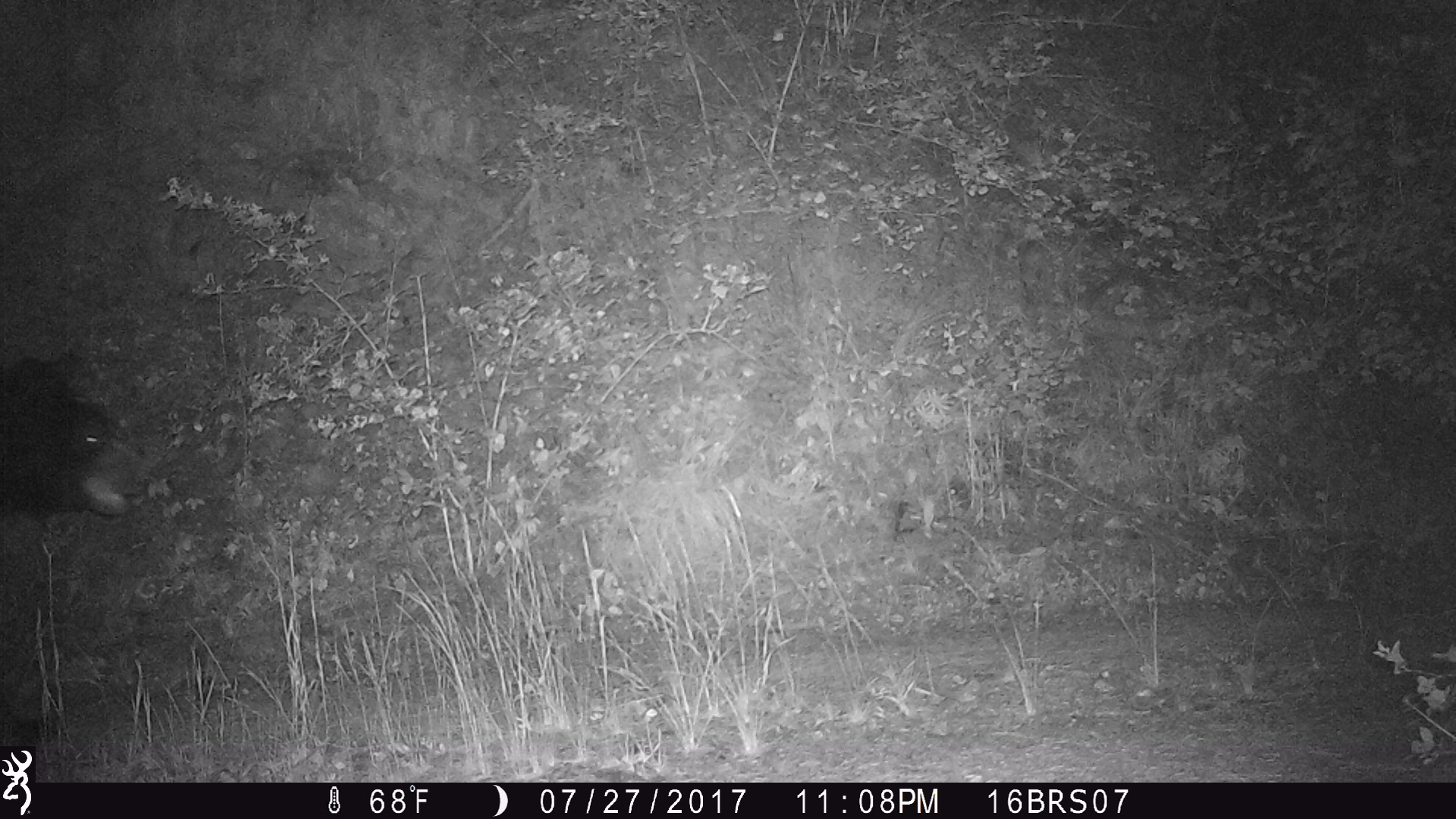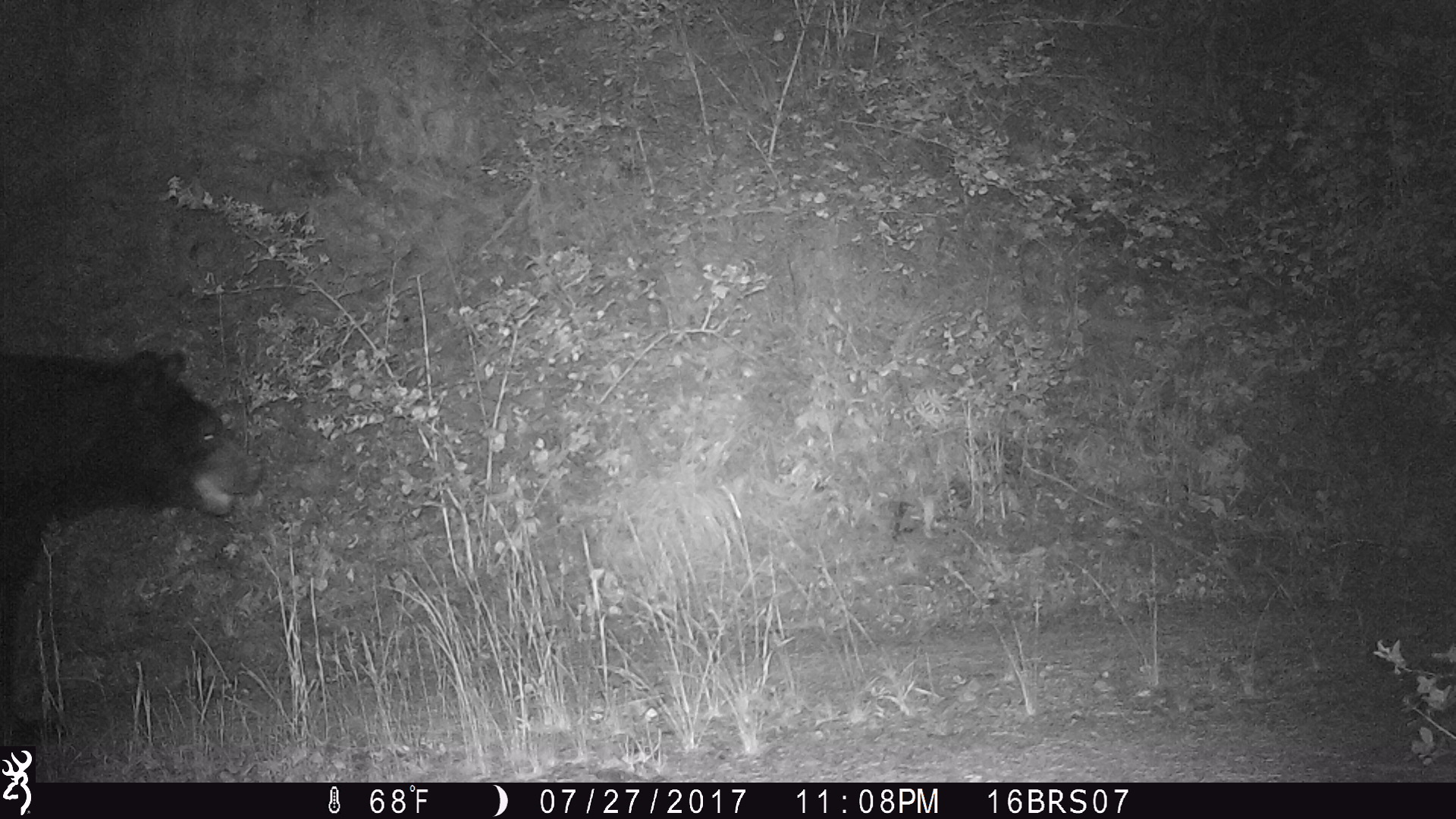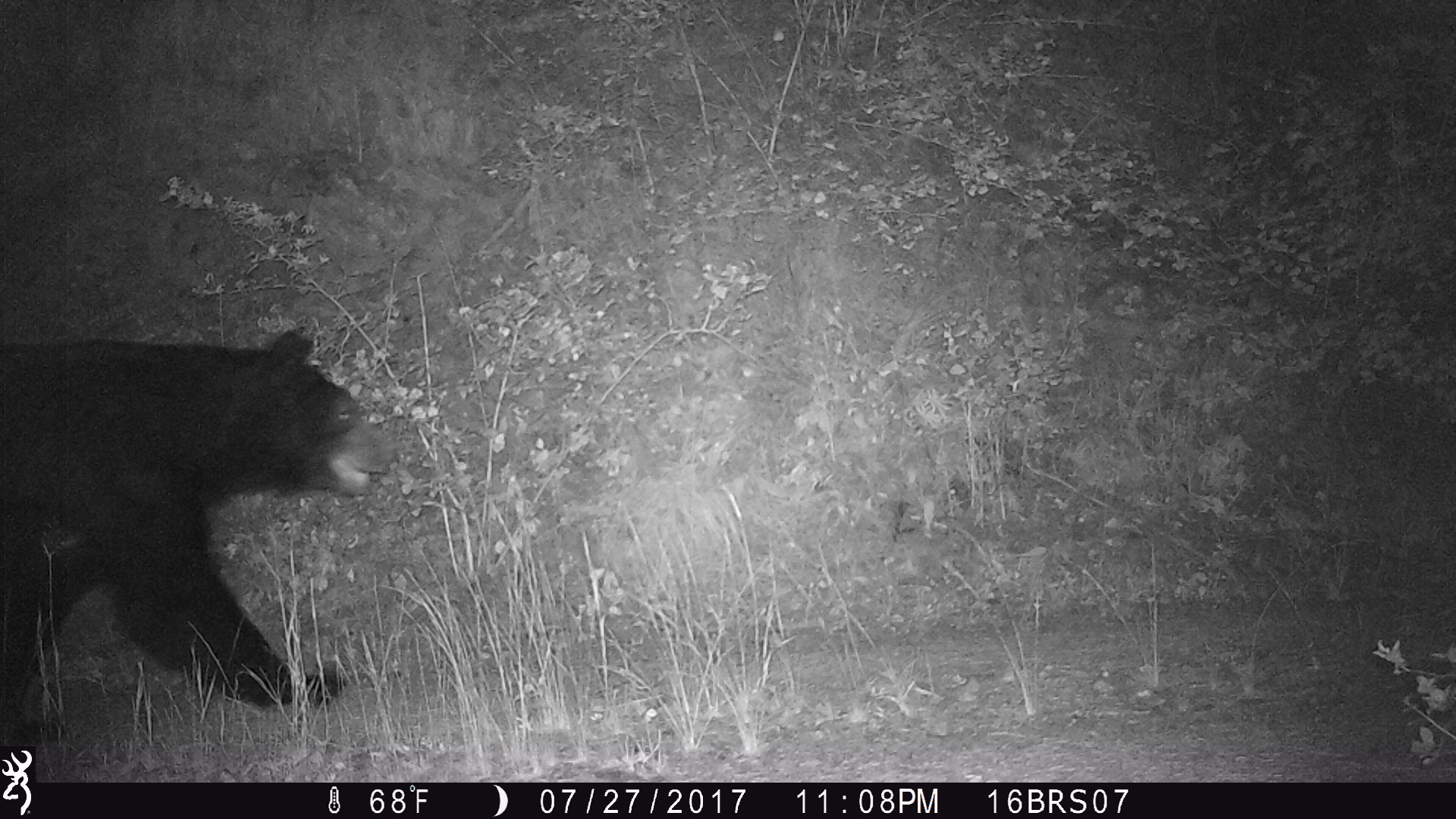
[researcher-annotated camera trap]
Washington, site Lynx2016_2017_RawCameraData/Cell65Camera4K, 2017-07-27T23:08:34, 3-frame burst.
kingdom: Animalia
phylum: Chordata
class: Mammalia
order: Carnivora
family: Ursidae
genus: Ursus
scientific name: Ursus americanus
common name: american black bear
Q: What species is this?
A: Ursus americanus (american black bear).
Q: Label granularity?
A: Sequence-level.